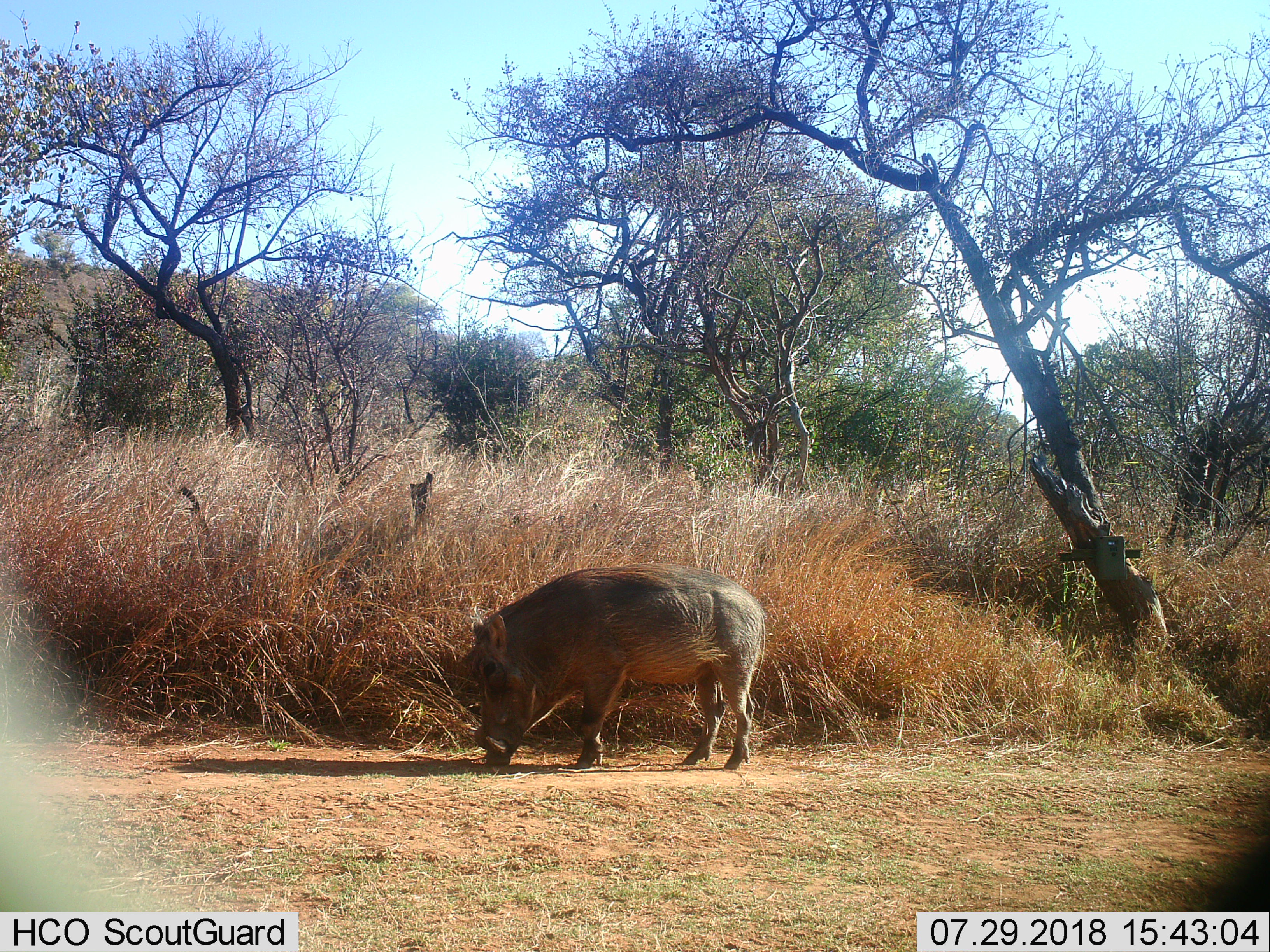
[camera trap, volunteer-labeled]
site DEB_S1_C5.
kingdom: Animalia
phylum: Chordata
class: Mammalia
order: Artiodactyla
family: Suidae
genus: Phacochoerus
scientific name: Phacochoerus africanus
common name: warthog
Warthog (Phacochoerus africanus), count 1. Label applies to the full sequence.